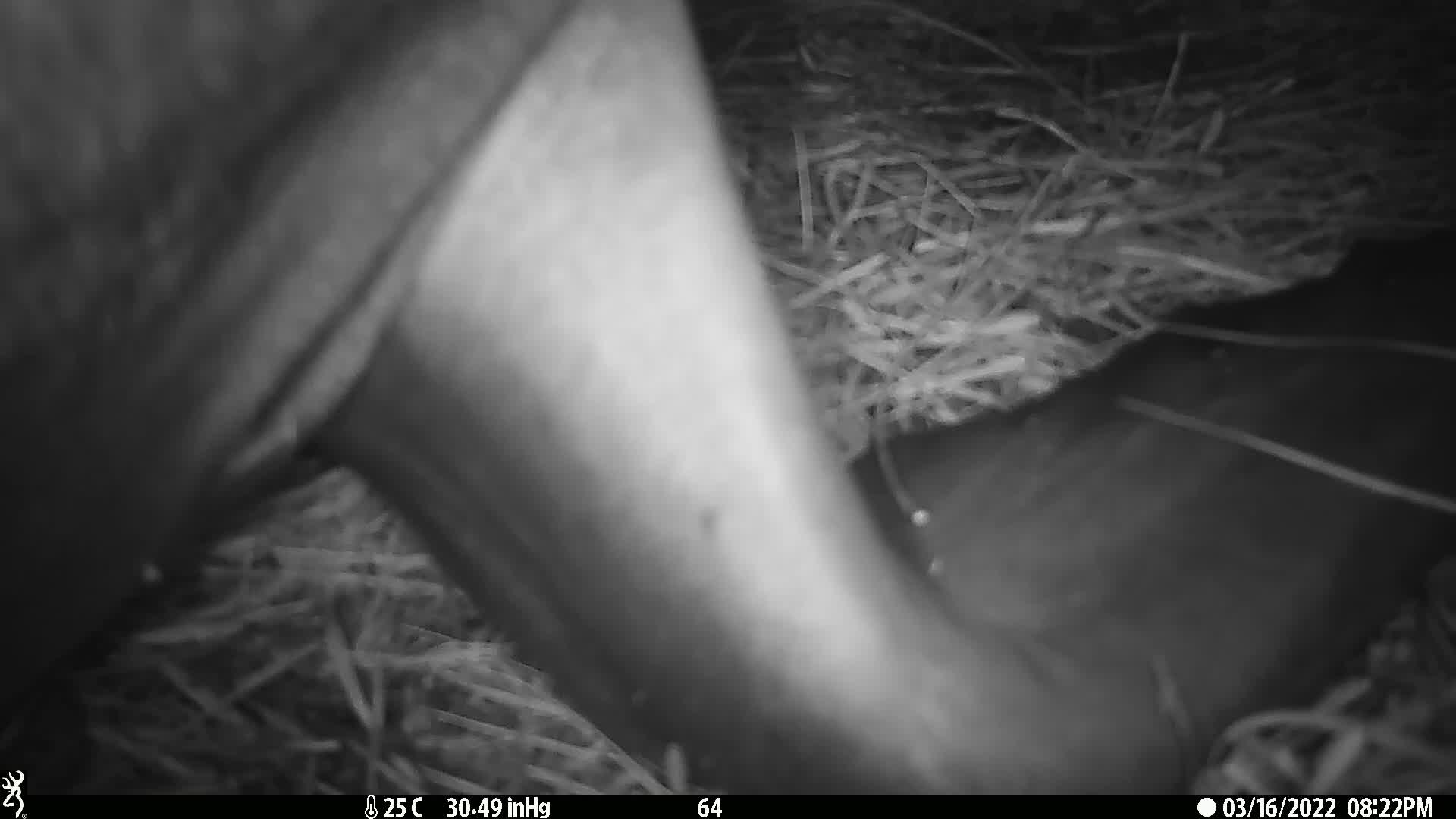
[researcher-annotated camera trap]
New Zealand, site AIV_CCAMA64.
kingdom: Animalia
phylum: Chordata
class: Mammalia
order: Carnivora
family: Otariidae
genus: Phocarctos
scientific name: Phocarctos hookeri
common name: new zealand sea lion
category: sealion